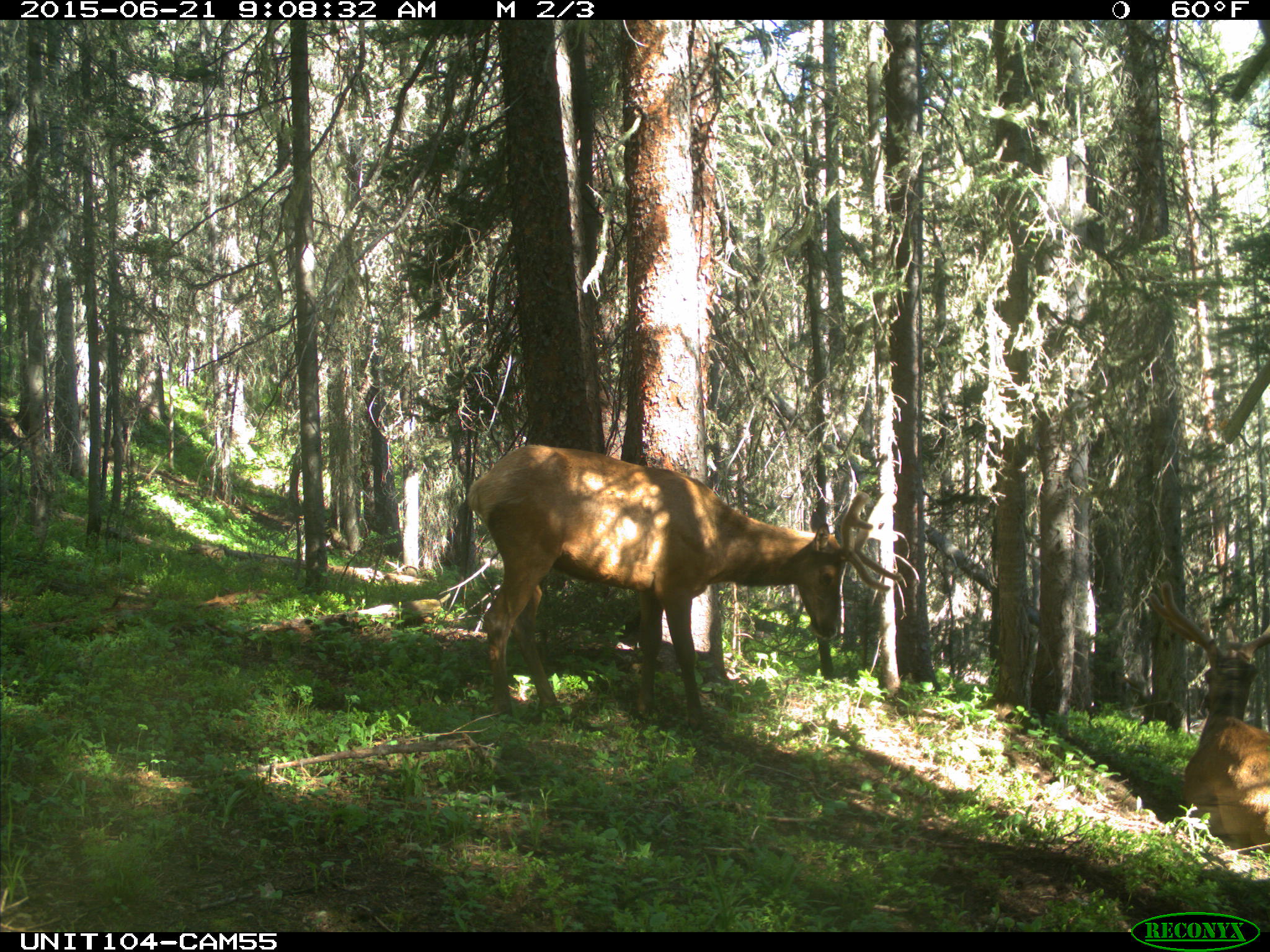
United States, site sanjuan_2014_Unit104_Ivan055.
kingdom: Animalia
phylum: Chordata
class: Mammalia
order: Artiodactyla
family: Cervidae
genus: Cervus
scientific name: Cervus elaphus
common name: red deer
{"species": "Cervus elaphus (red deer)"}